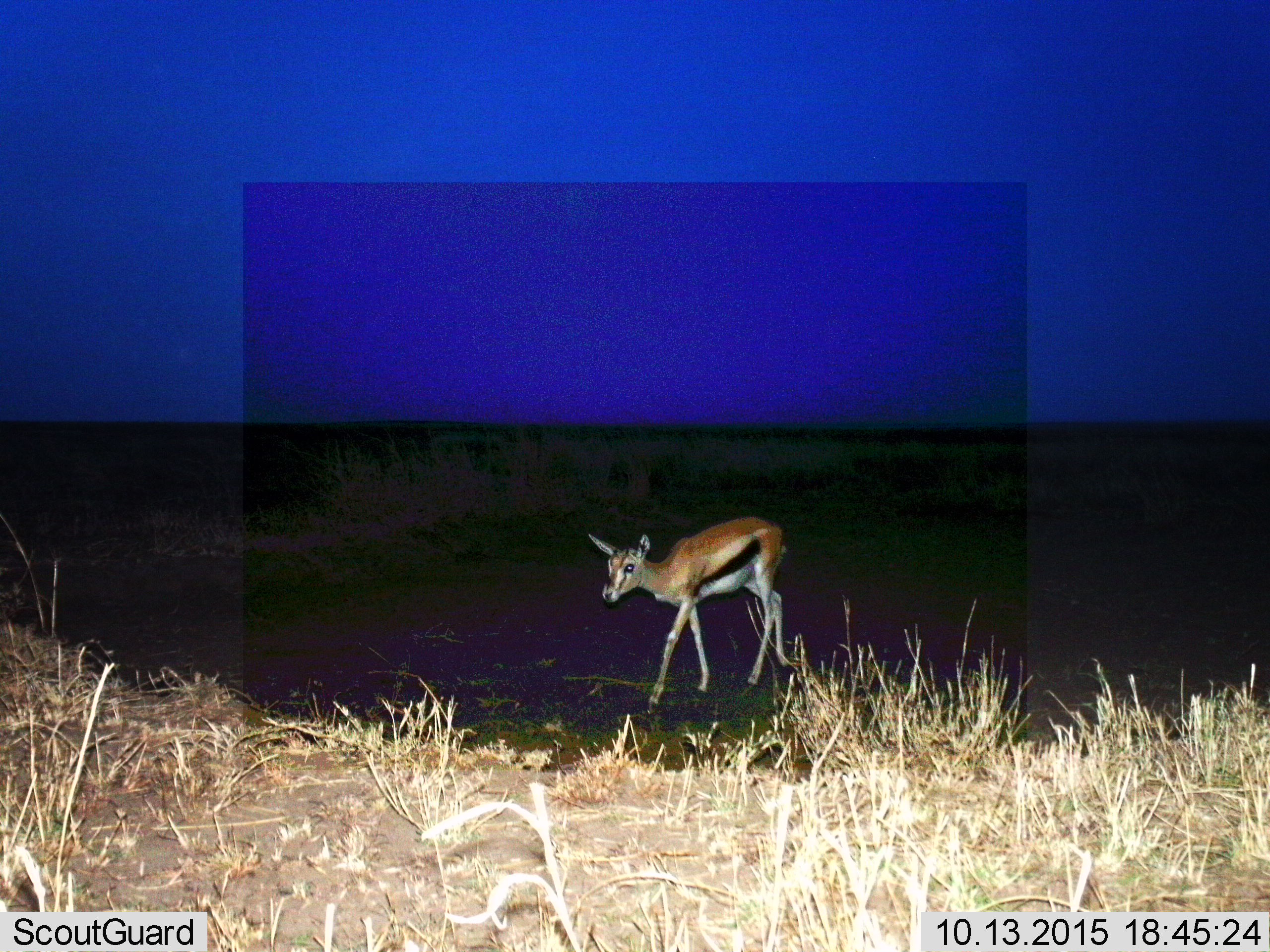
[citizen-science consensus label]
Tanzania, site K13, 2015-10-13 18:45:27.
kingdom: Animalia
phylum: Chordata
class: Mammalia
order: Artiodactyla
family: Bovidae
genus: Eudorcas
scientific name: Eudorcas thomsonii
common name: thomson's gazelle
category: gazellethomsons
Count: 1.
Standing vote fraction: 30%.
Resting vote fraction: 0%.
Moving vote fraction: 70%.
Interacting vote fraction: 0%.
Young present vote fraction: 40%.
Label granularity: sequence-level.